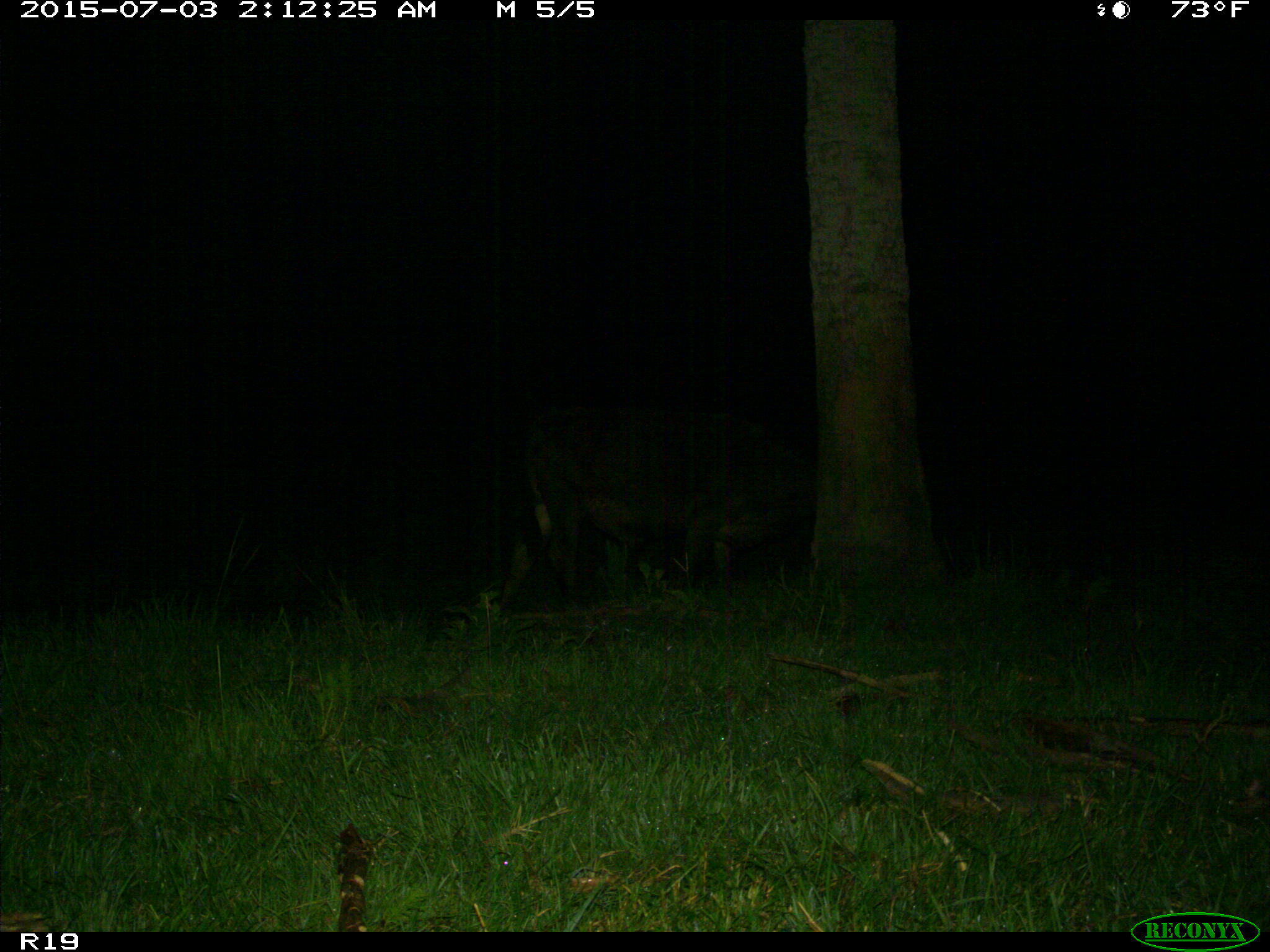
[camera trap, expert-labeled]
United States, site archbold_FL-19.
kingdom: Animalia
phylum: Chordata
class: Mammalia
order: Artiodactyla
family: Bovidae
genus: Bos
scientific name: Bos taurus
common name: domestic cow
Bos taurus (domestic cow).